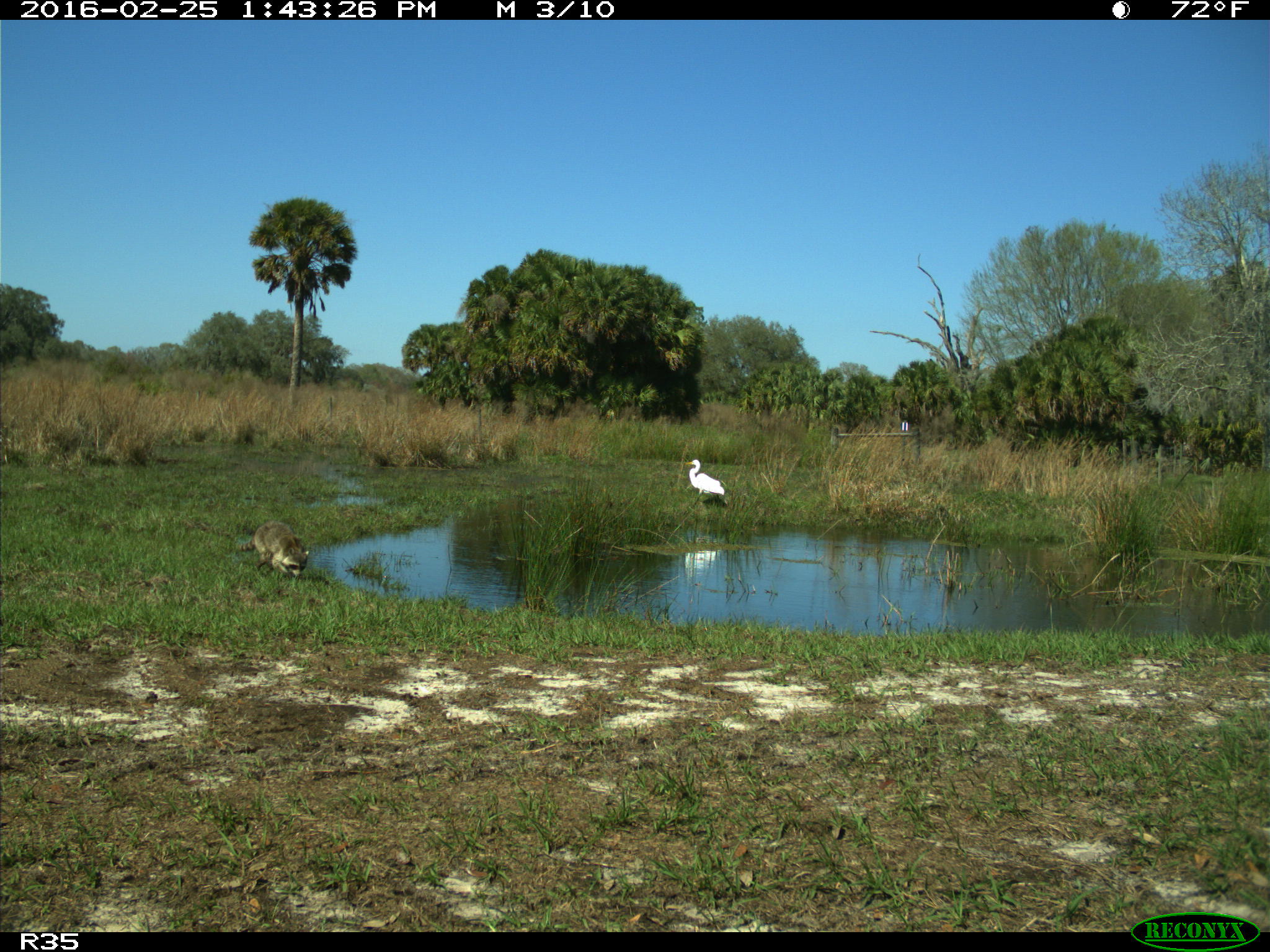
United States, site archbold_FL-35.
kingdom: Animalia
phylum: Chordata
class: Mammalia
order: Carnivora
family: Procyonidae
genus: Procyon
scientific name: Procyon lotor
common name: common raccoon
Procyon lotor (common raccoon).